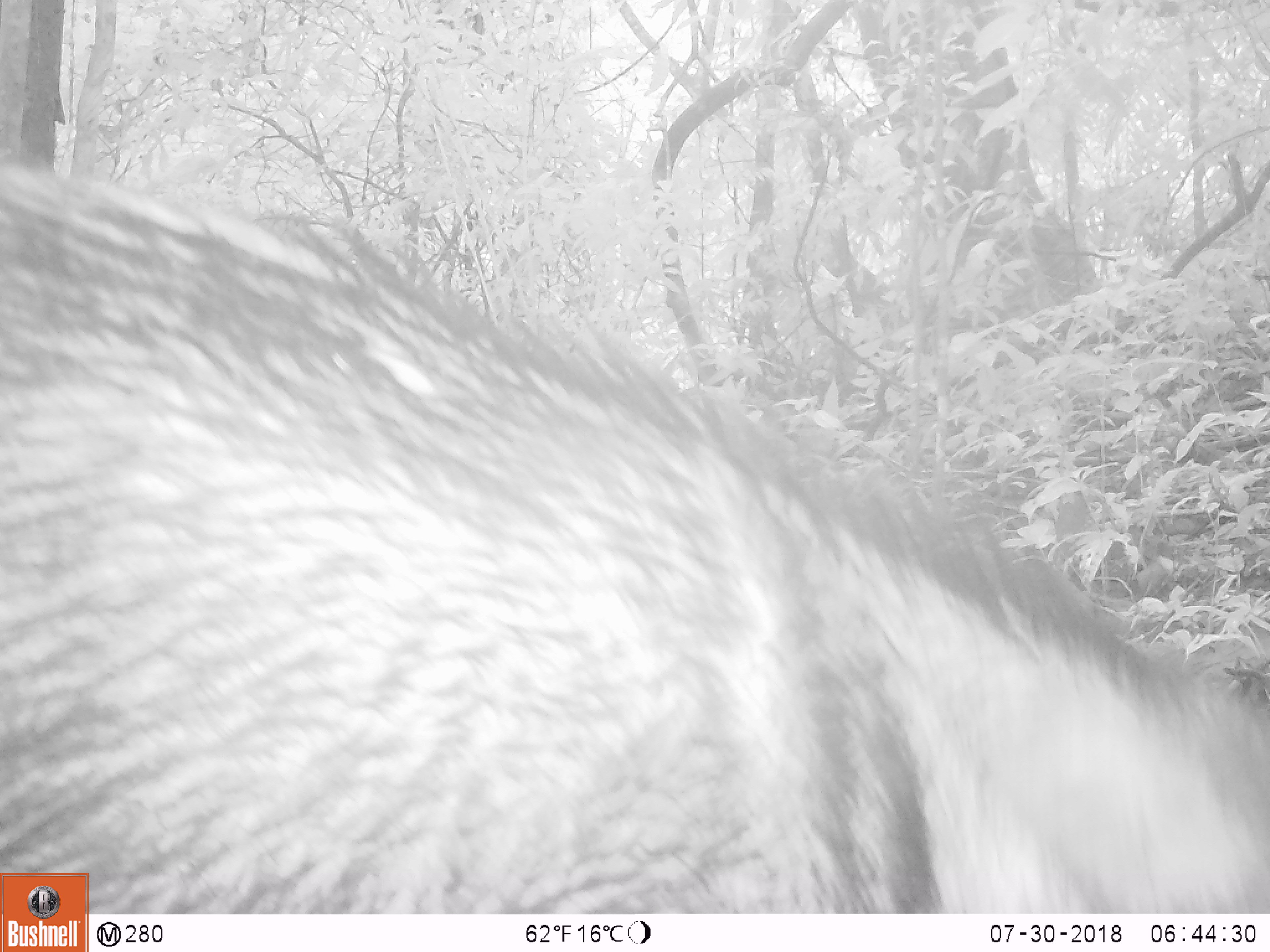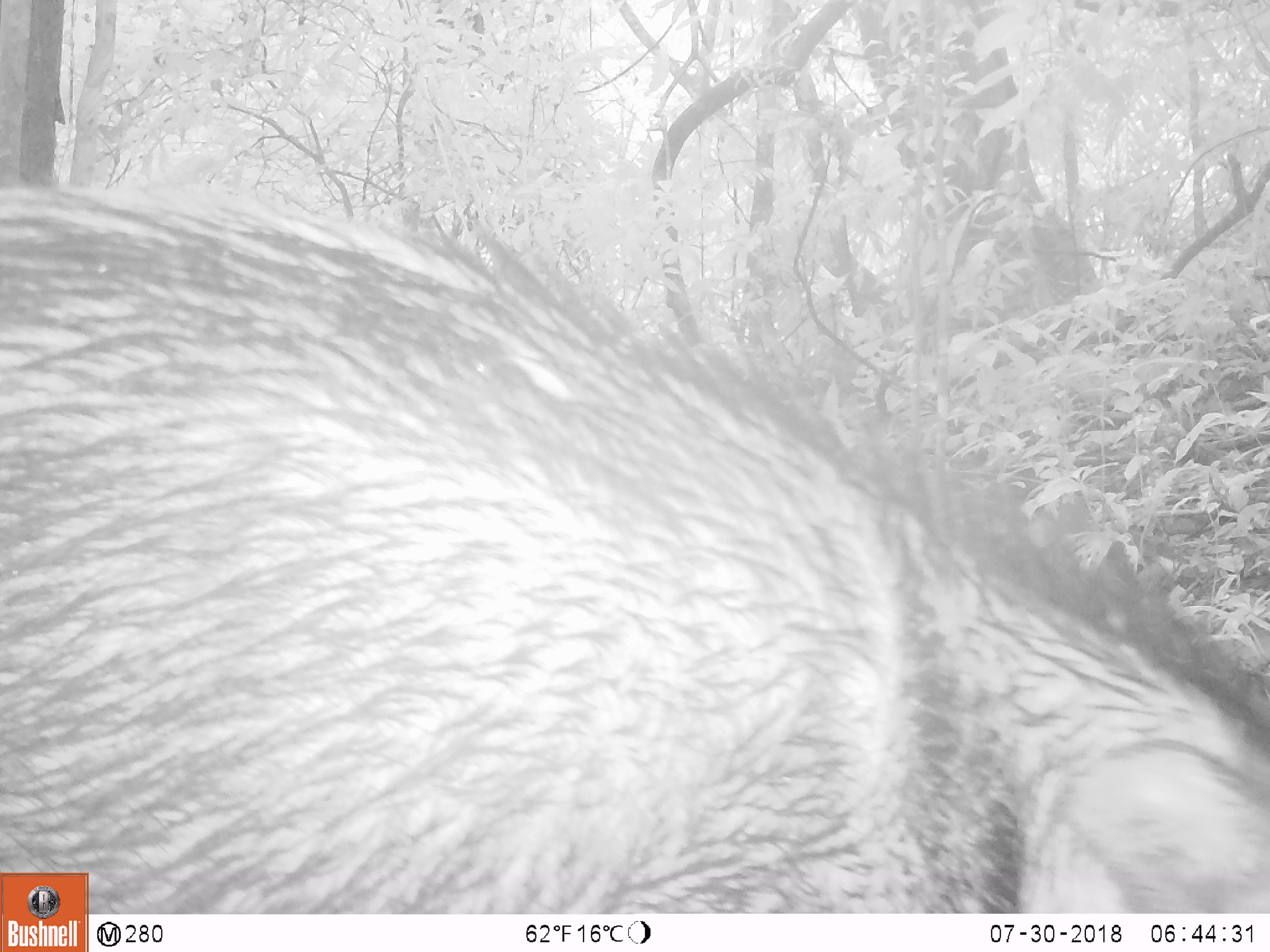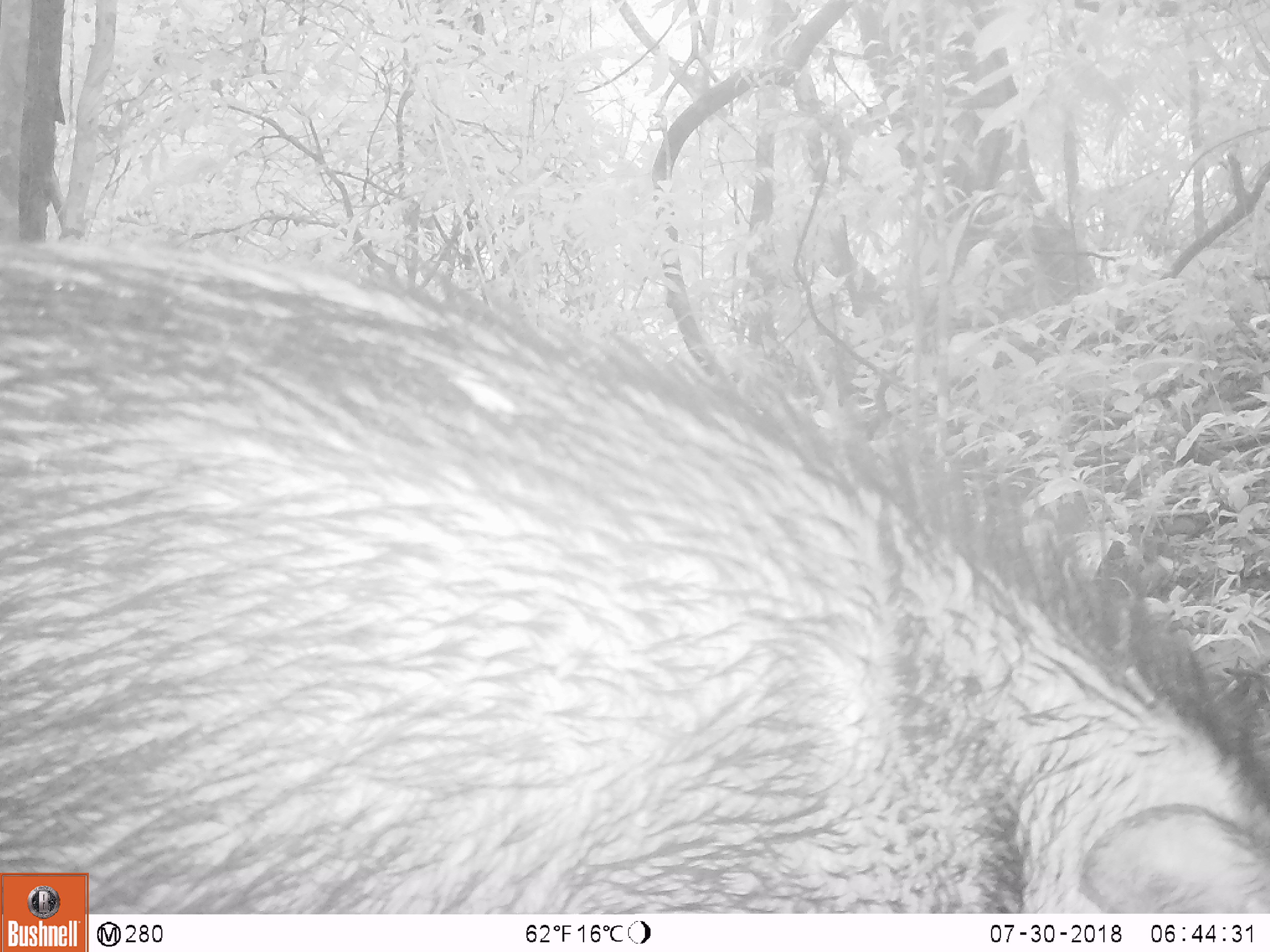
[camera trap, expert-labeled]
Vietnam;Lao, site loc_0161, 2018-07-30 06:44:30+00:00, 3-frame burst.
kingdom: Animalia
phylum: Chordata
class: Mammalia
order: Artiodactyla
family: Suidae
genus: Sus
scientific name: Sus scrofa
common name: eurasian wild pig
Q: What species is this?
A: Eurasian wild pig (Sus scrofa).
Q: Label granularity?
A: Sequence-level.